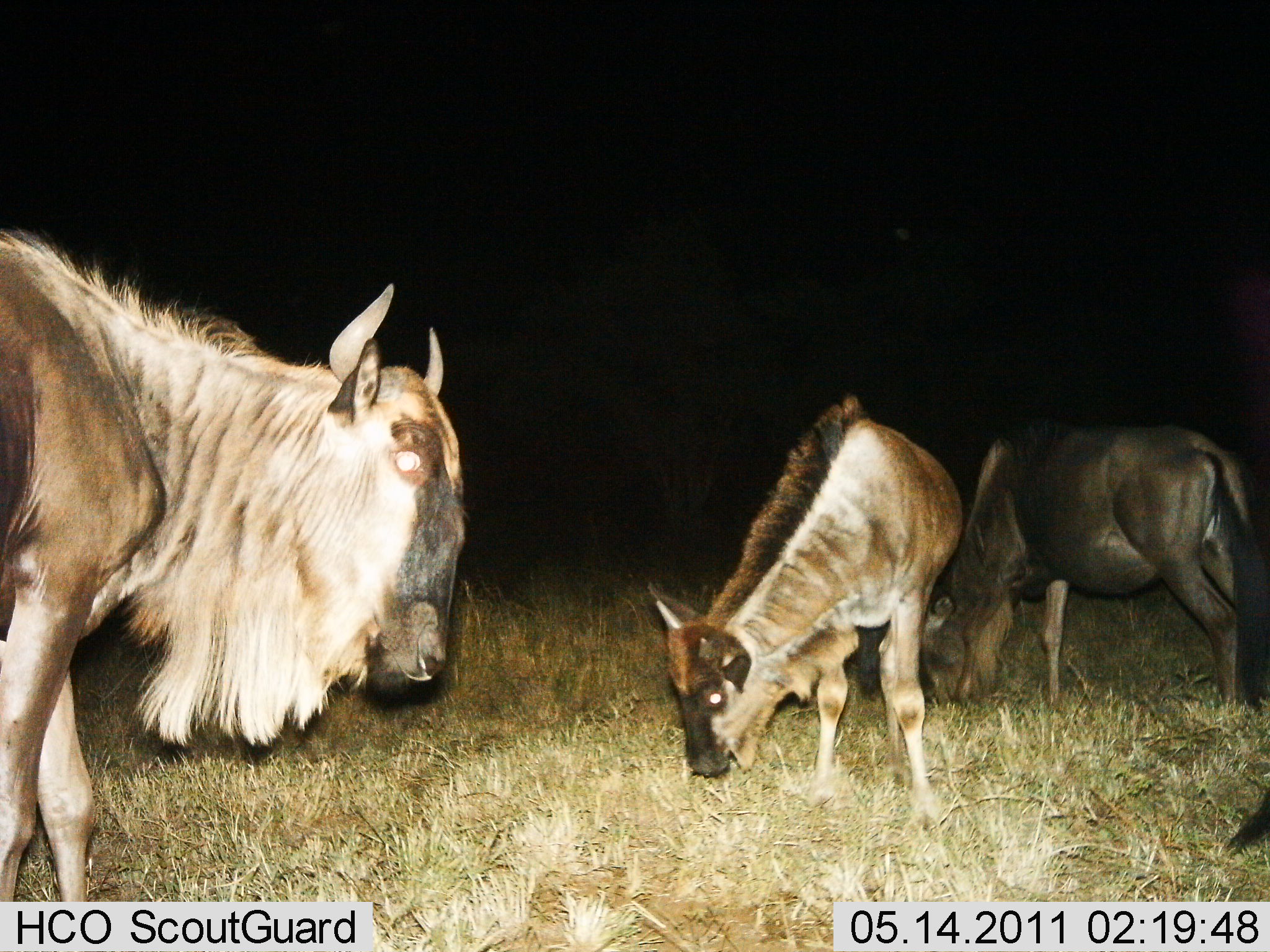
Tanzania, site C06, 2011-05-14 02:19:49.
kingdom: Animalia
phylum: Chordata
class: Mammalia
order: Artiodactyla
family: Bovidae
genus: Connochaetes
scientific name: Connochaetes taurinus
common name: blue wildebeest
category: wildebeest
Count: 3.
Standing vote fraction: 62%.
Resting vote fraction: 0%.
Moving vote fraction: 8%.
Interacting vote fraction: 0%.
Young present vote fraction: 15%.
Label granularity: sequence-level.